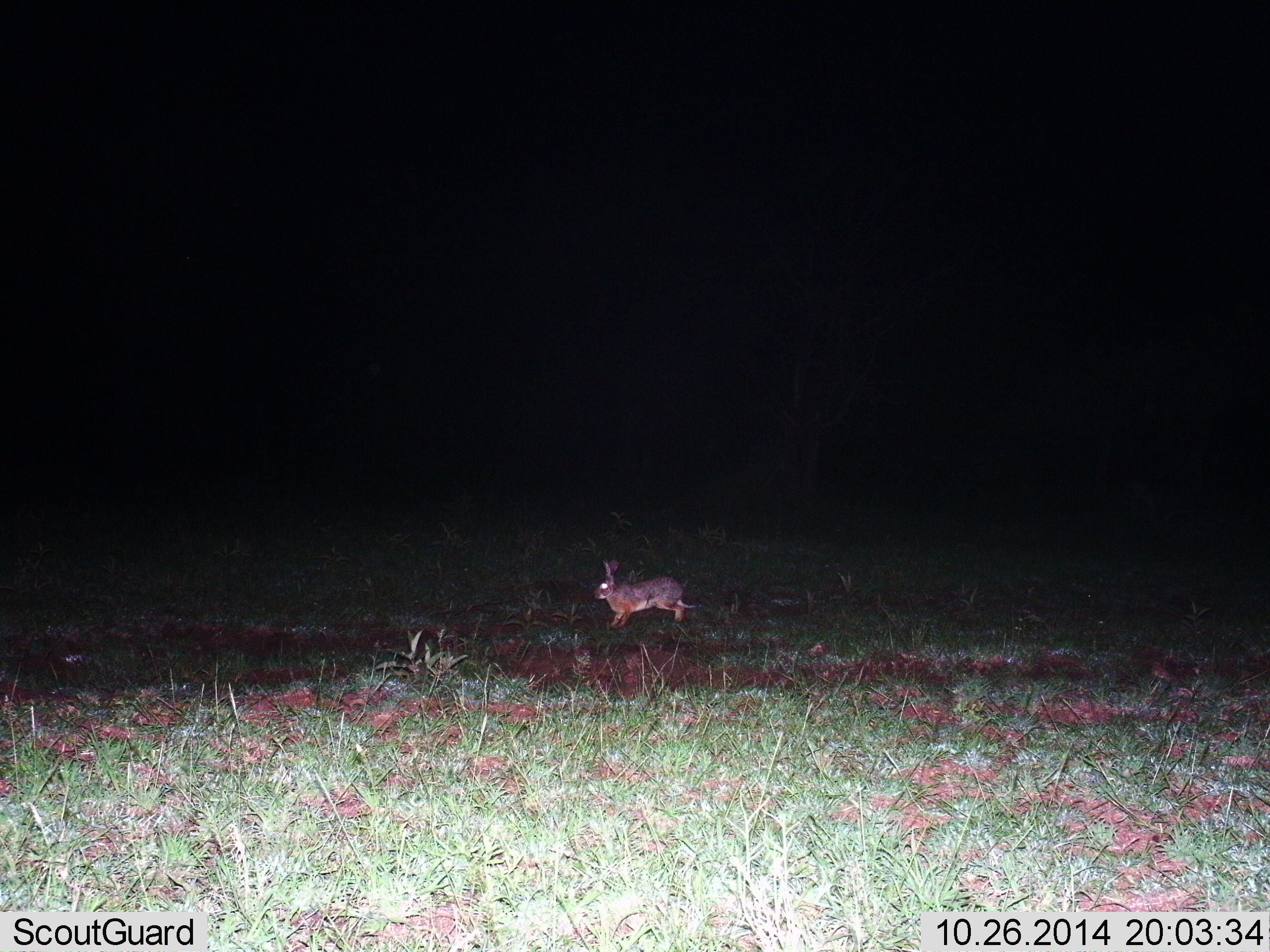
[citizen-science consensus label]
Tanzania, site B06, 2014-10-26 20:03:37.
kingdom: Animalia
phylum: Chordata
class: Mammalia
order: Lagomorpha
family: Leporidae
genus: Lepus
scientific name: Lepus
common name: hare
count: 1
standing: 10%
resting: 0%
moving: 90%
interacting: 0%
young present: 0%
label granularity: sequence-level